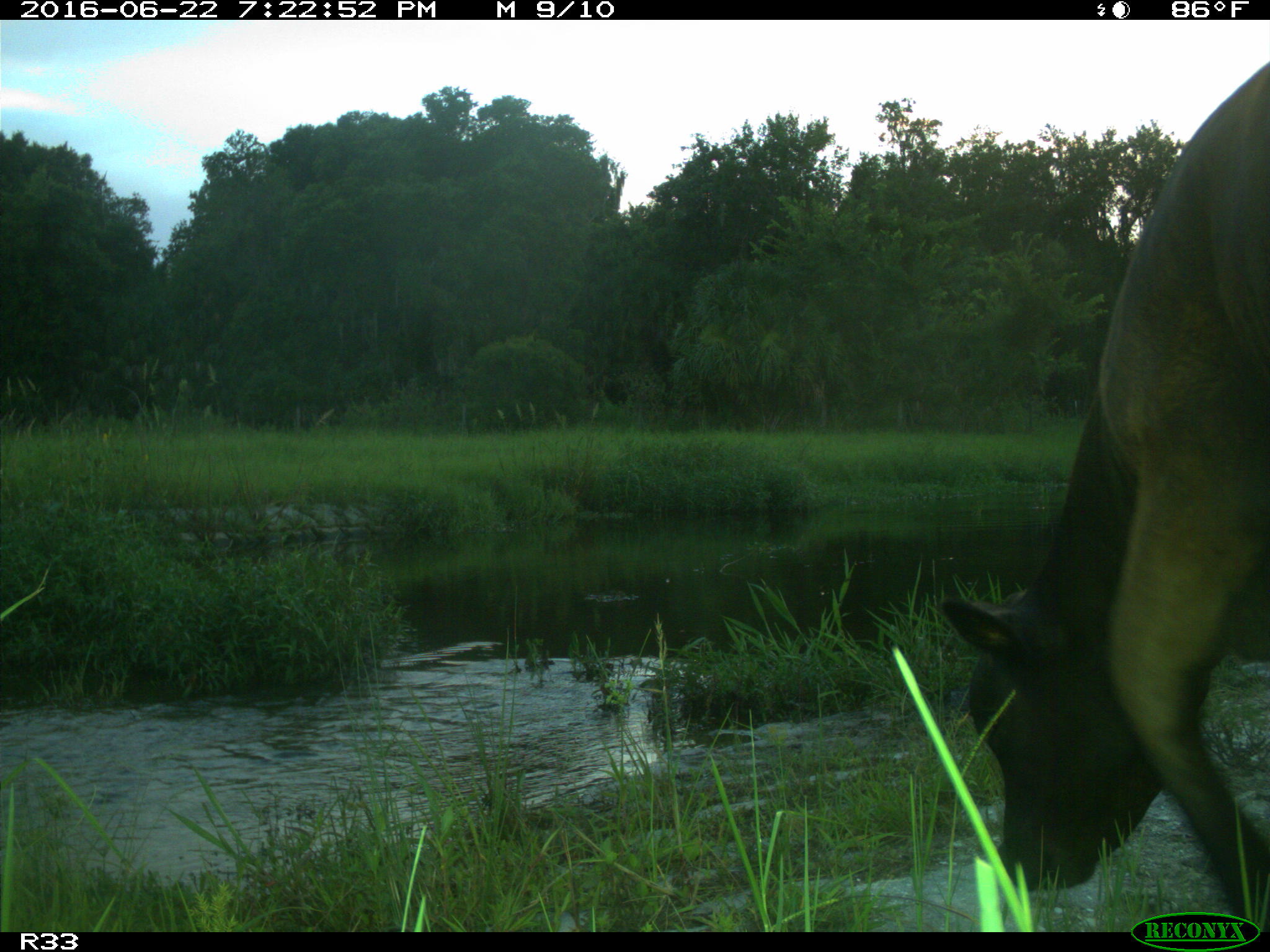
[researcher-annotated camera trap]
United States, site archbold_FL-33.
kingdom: Animalia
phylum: Chordata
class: Mammalia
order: Artiodactyla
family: Bovidae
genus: Bos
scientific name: Bos taurus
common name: domestic cow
Bos taurus (domestic cow).